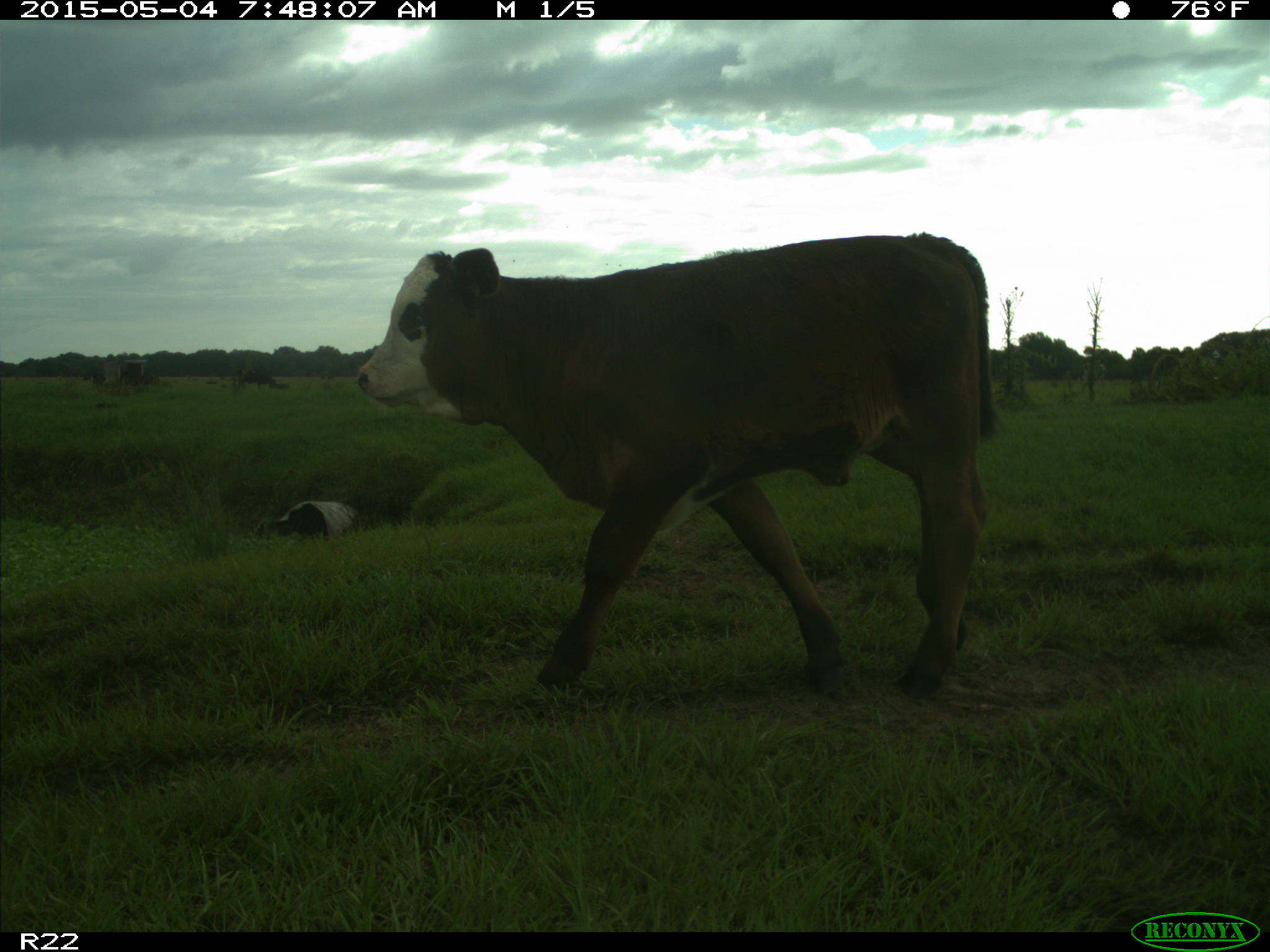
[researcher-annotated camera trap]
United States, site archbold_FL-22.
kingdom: Animalia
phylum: Chordata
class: Mammalia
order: Artiodactyla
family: Bovidae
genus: Bos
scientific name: Bos taurus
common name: domestic cow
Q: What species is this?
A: Bos taurus (domestic cow).